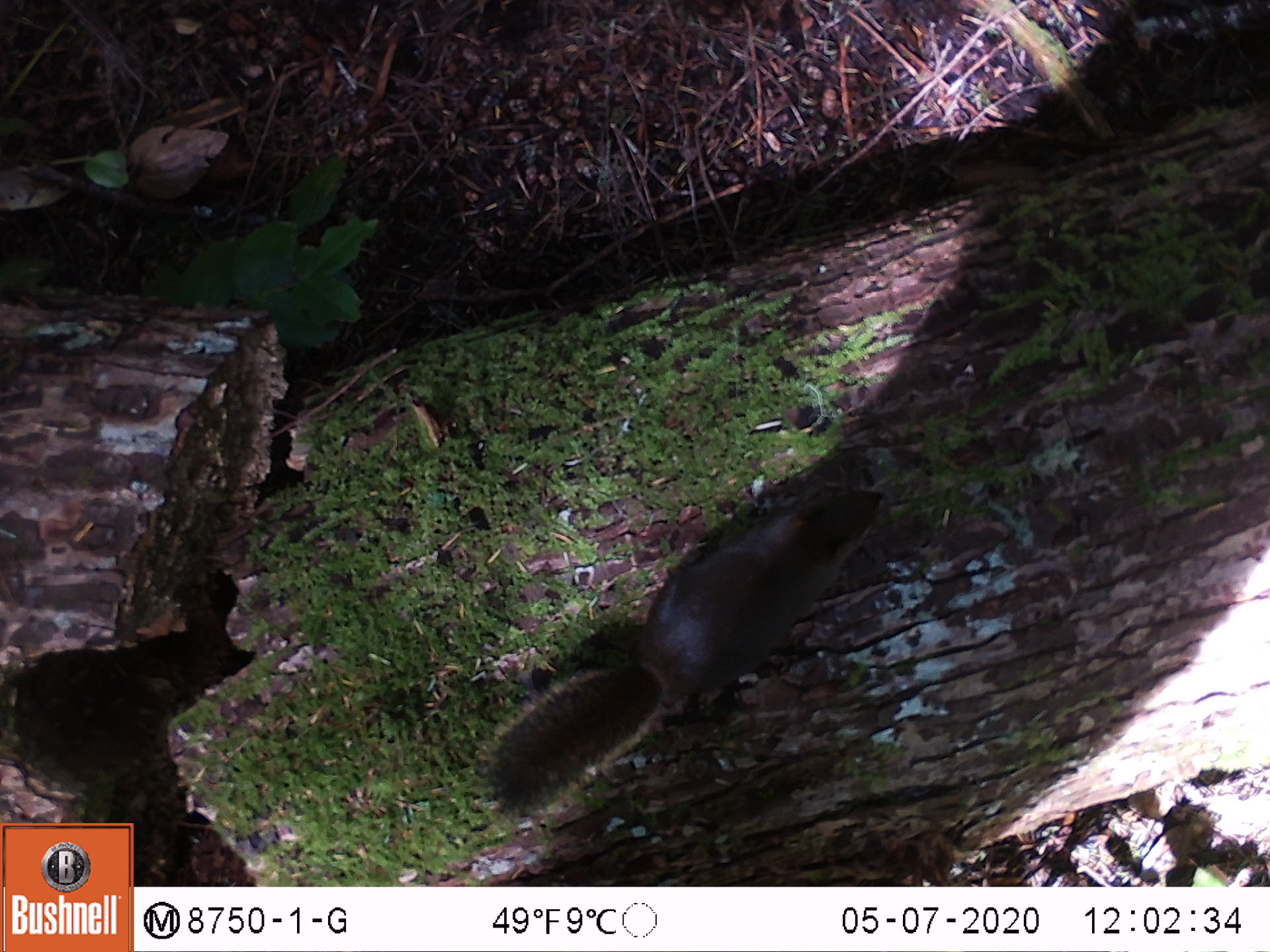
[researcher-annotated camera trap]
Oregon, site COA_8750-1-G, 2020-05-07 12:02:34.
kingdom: Animalia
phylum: Chordata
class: Mammalia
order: Rodentia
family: Sciuridae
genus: Tamiasciurus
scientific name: Tamiasciurus douglasii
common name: douglas squirrel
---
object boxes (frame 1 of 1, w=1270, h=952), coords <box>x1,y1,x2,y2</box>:
douglas squirrel: <box>491,479,888,813</box>